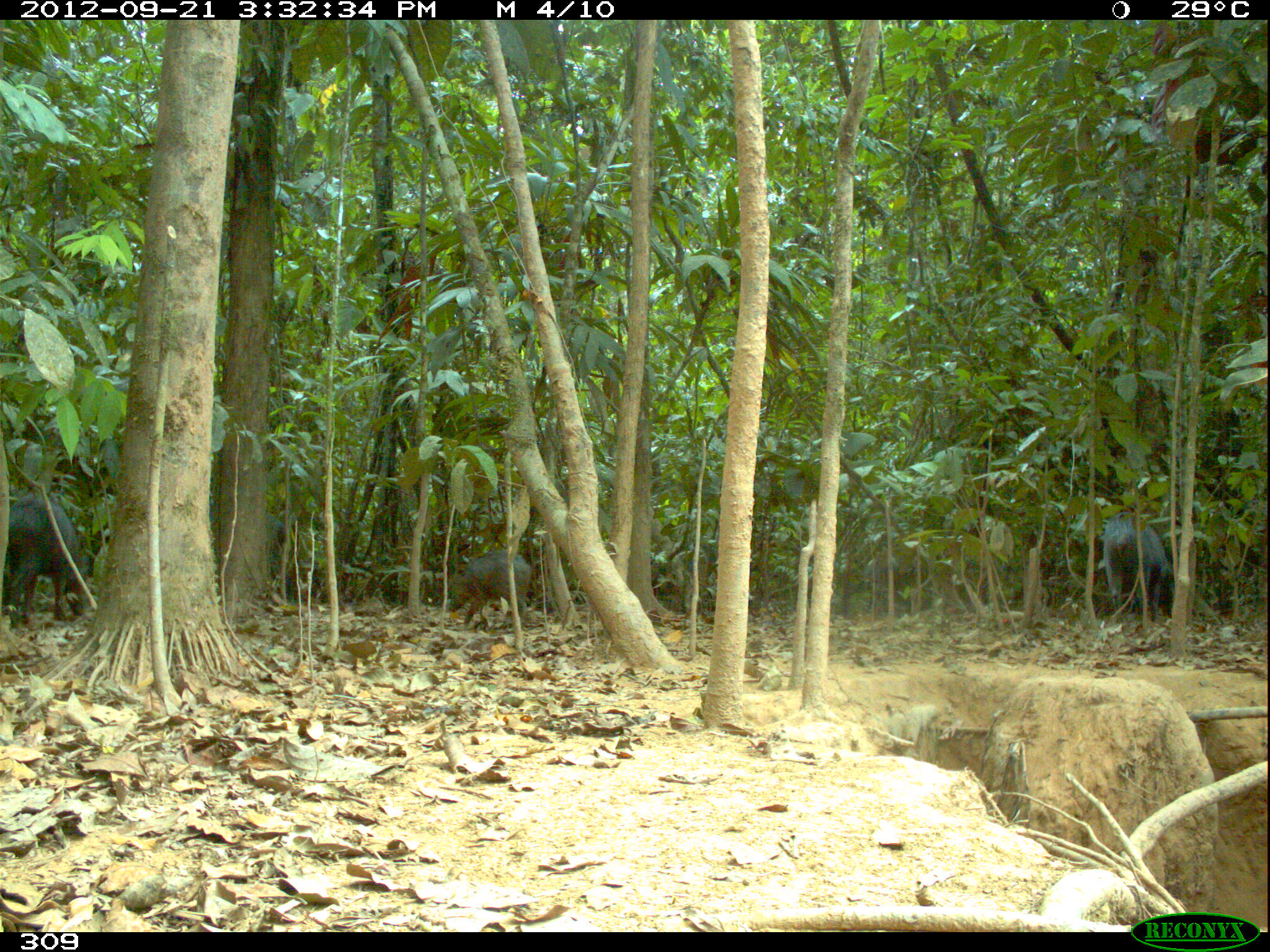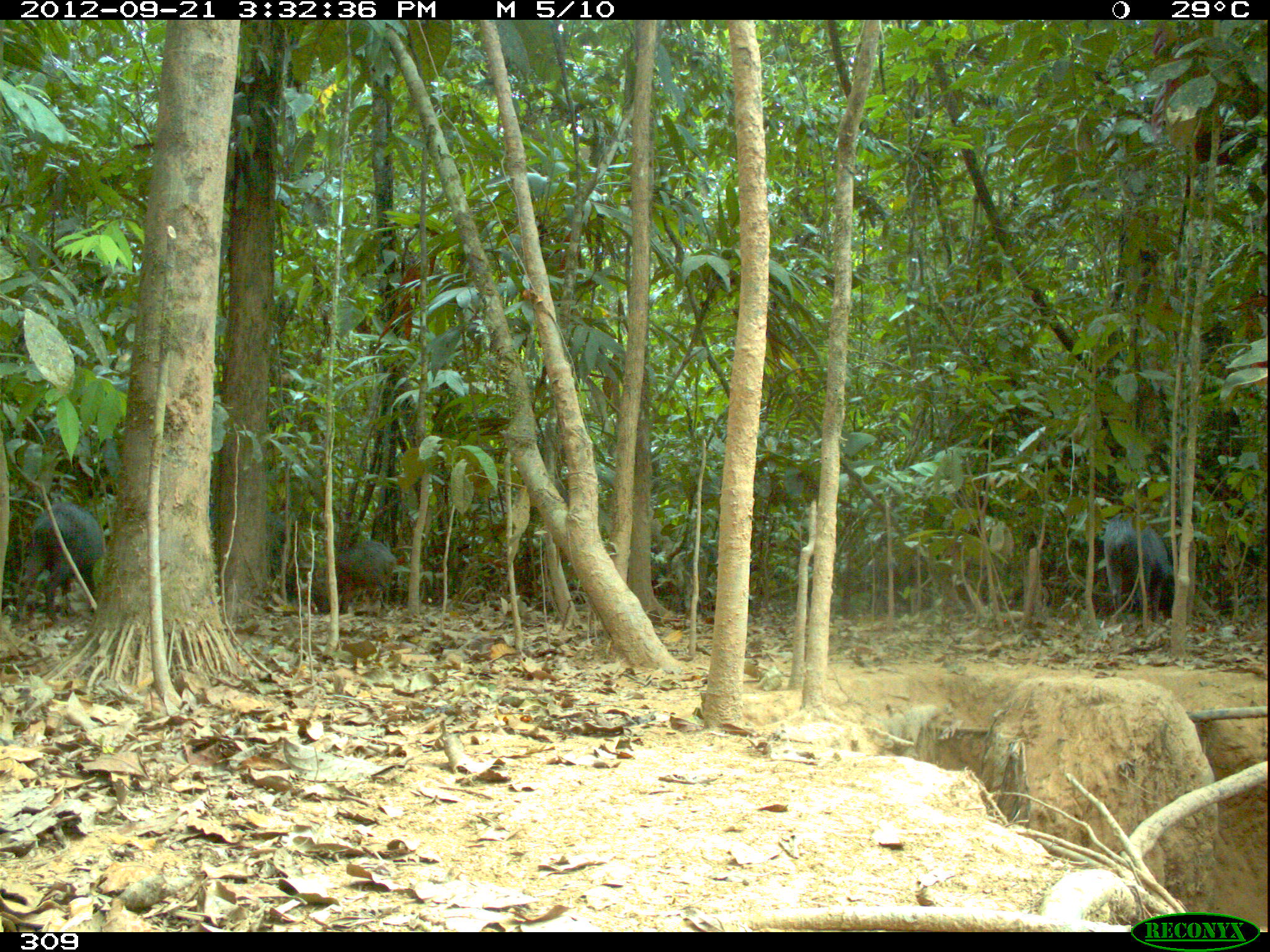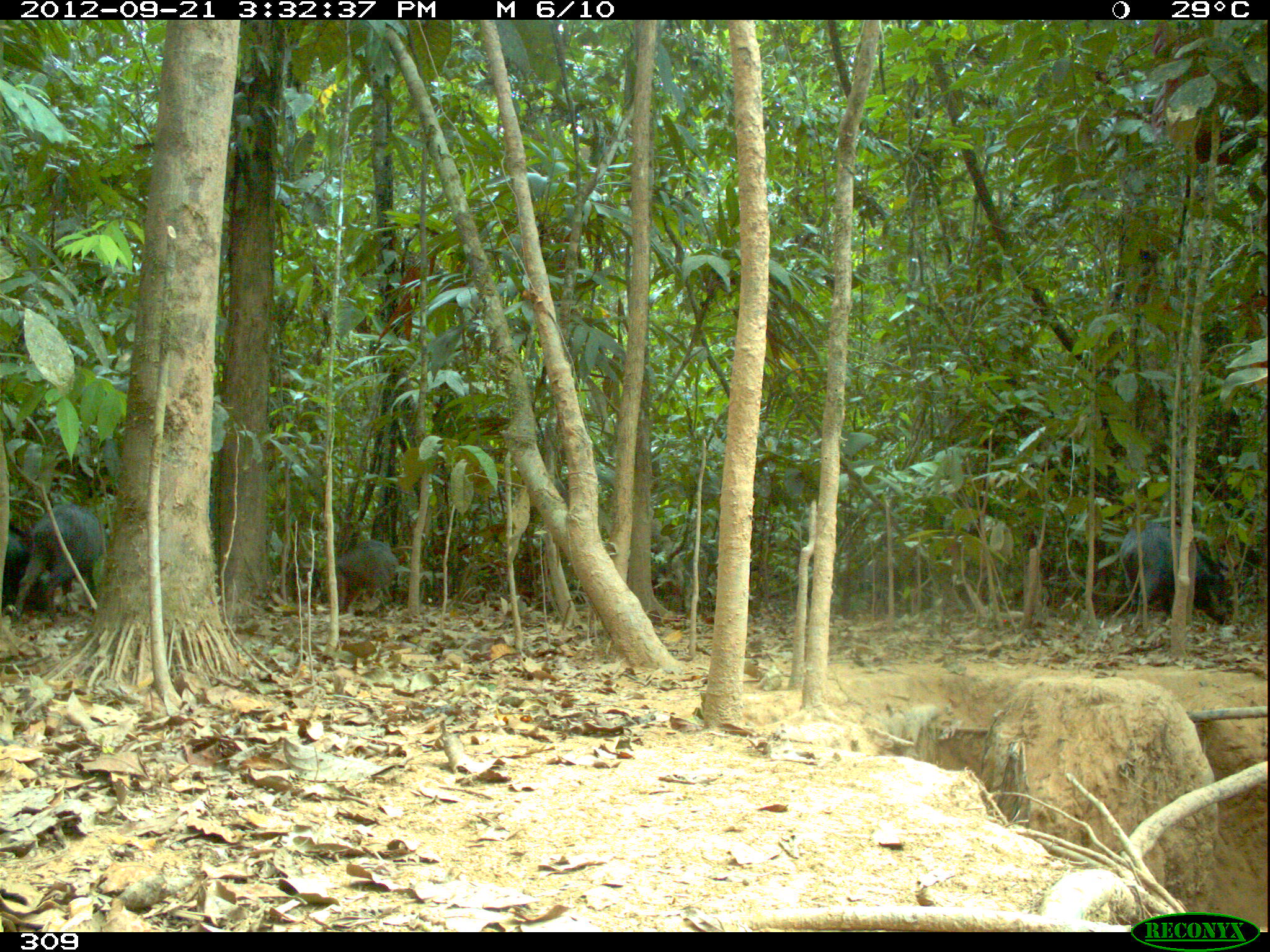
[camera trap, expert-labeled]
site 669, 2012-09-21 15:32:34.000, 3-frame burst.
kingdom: Animalia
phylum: Chordata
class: Mammalia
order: Artiodactyla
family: Tayassuidae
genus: Tayassu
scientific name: Tayassu pecari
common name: white-lipped peccary